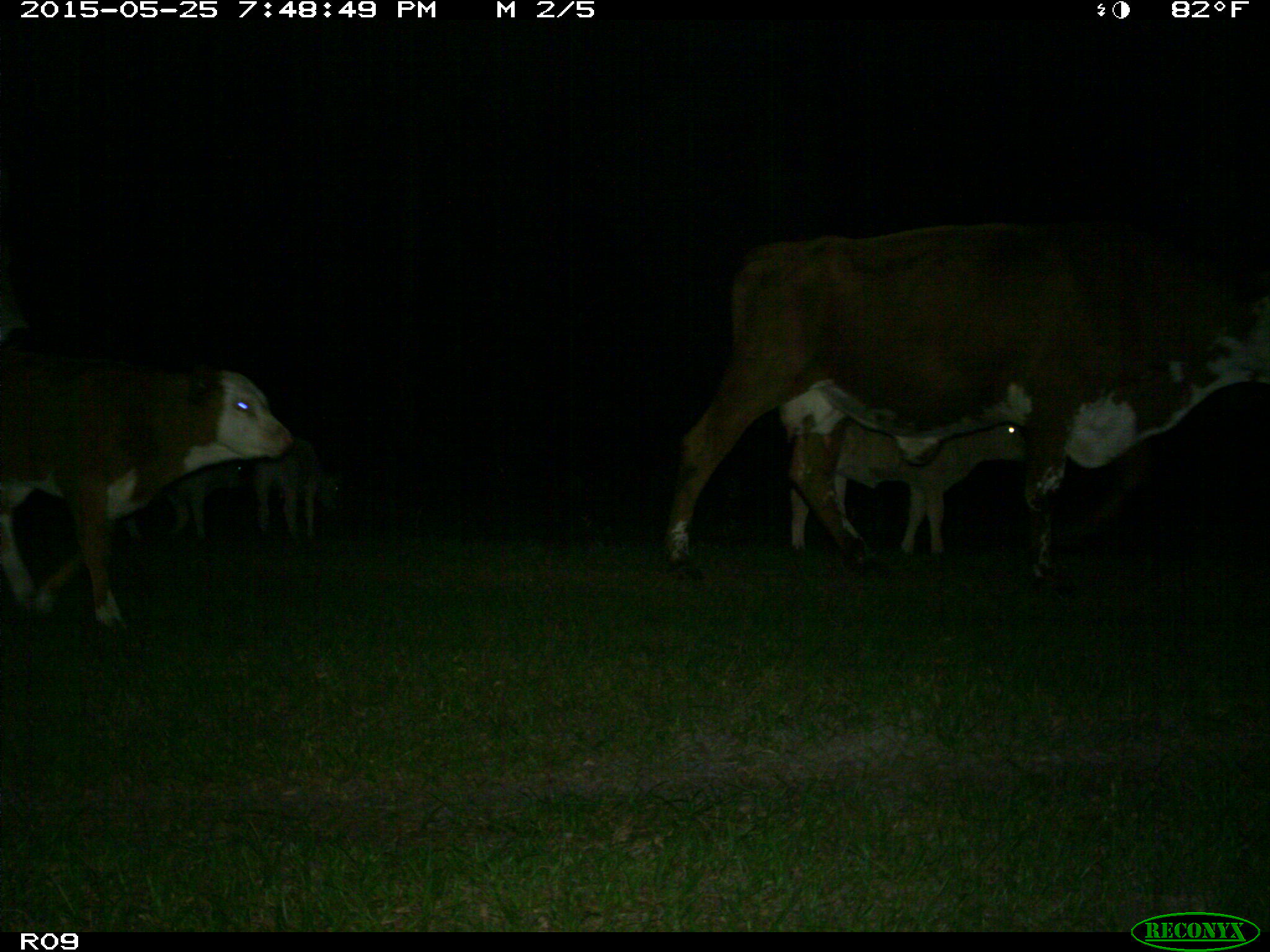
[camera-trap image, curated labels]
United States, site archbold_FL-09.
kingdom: Animalia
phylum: Chordata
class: Mammalia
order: Artiodactyla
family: Bovidae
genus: Bos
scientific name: Bos taurus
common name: domestic cow